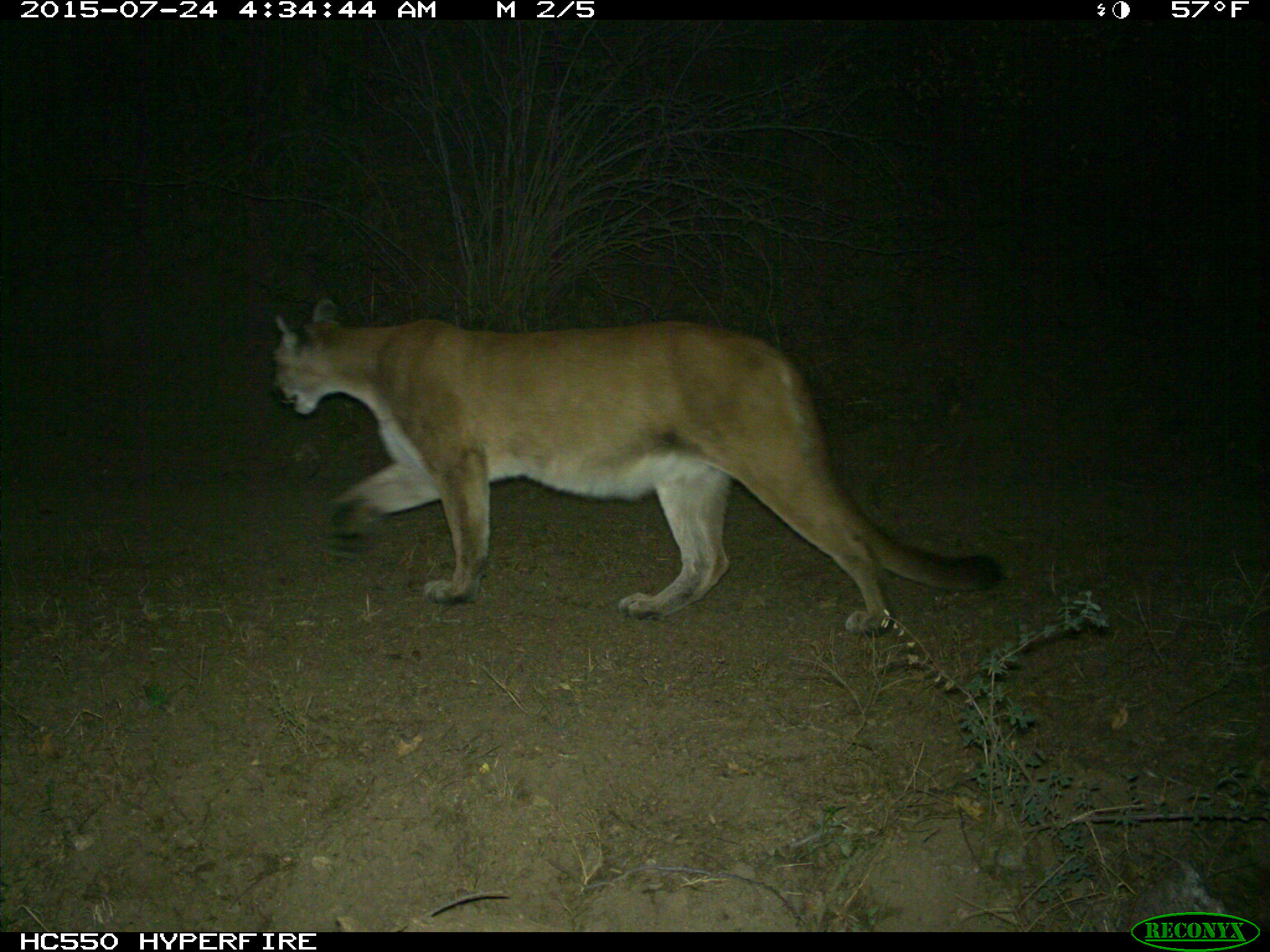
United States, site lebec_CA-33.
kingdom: Animalia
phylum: Chordata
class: Mammalia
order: Carnivora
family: Felidae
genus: Puma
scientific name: Puma concolor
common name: mountain lion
Puma concolor (mountain lion).